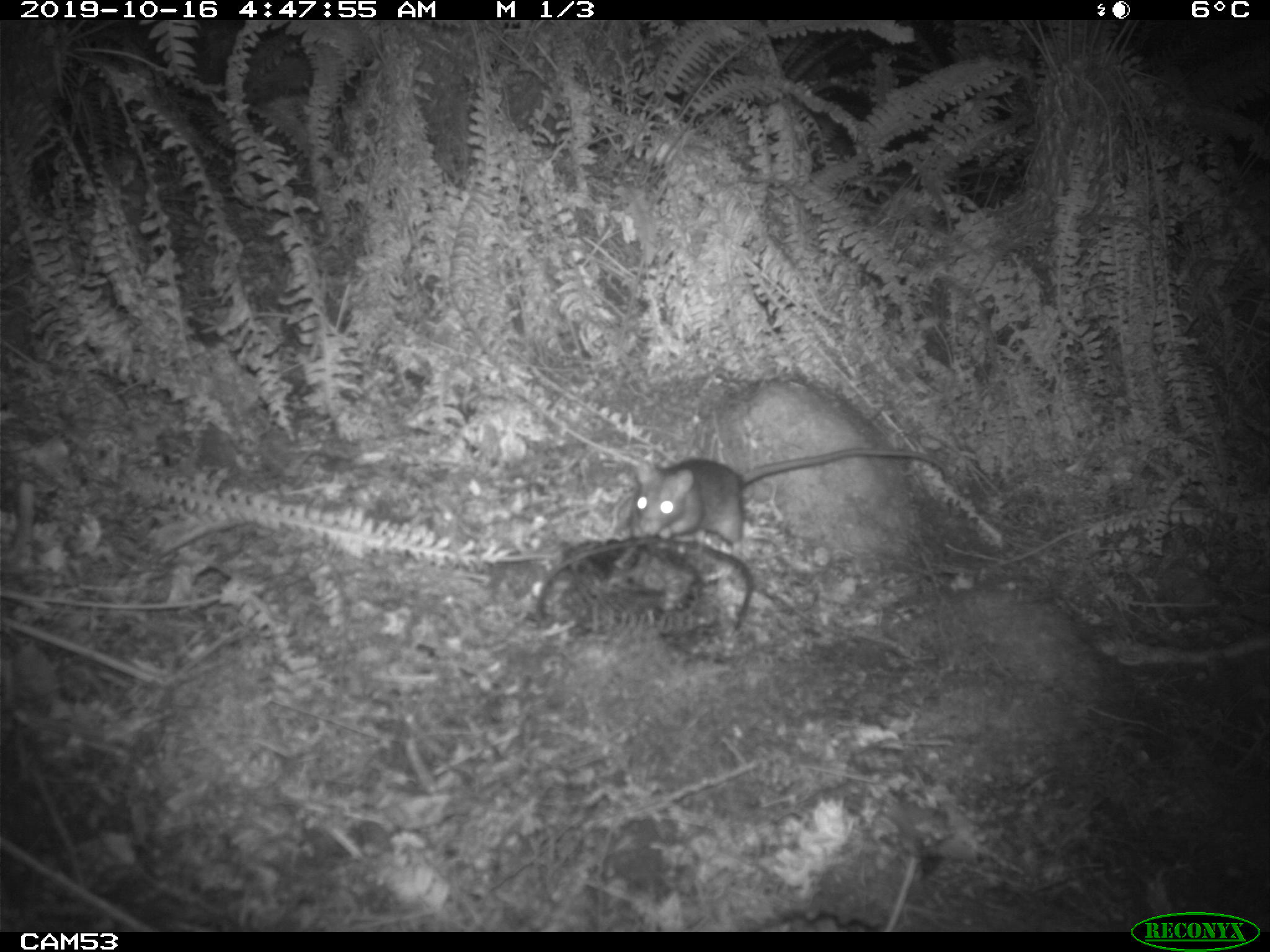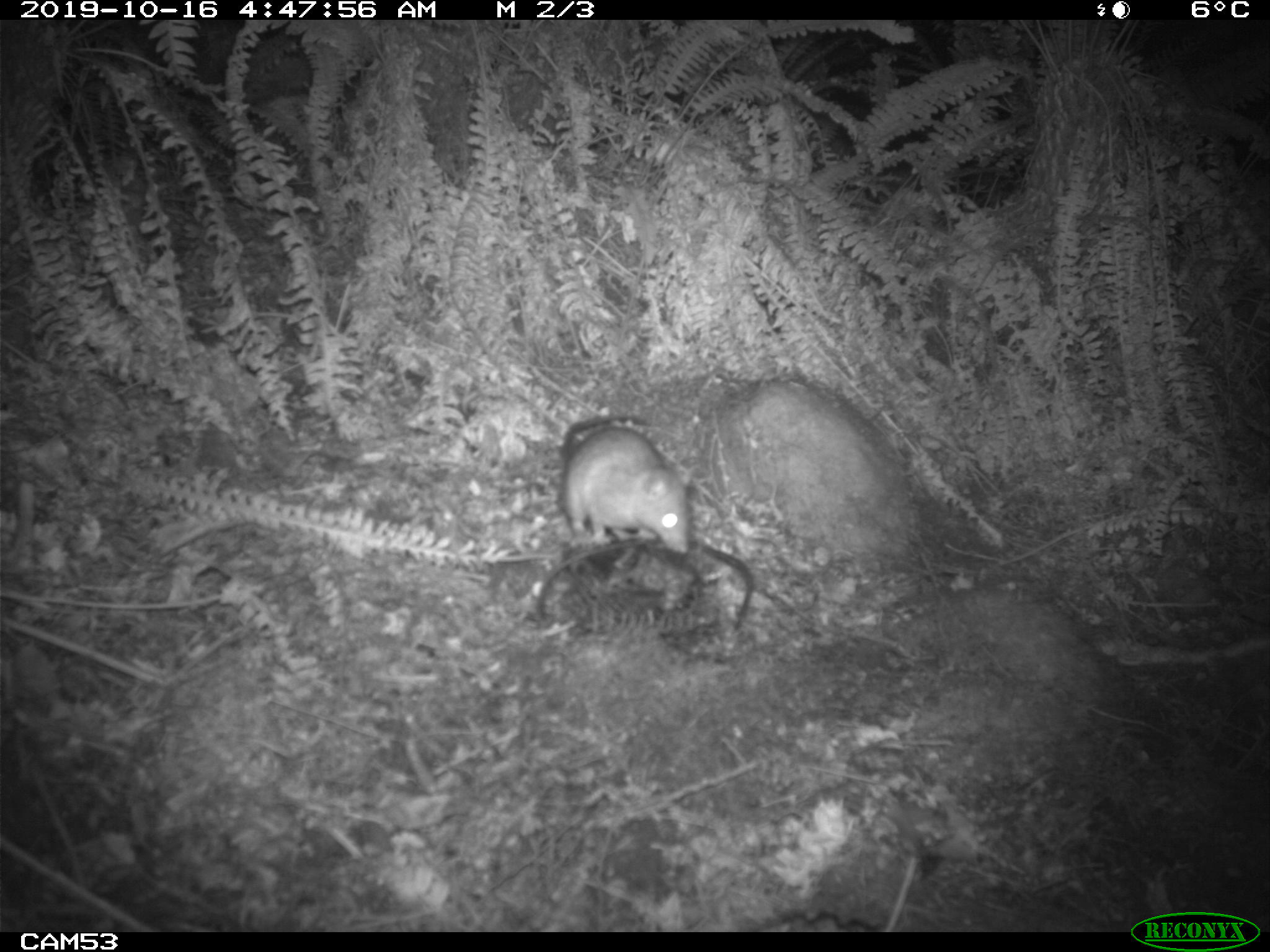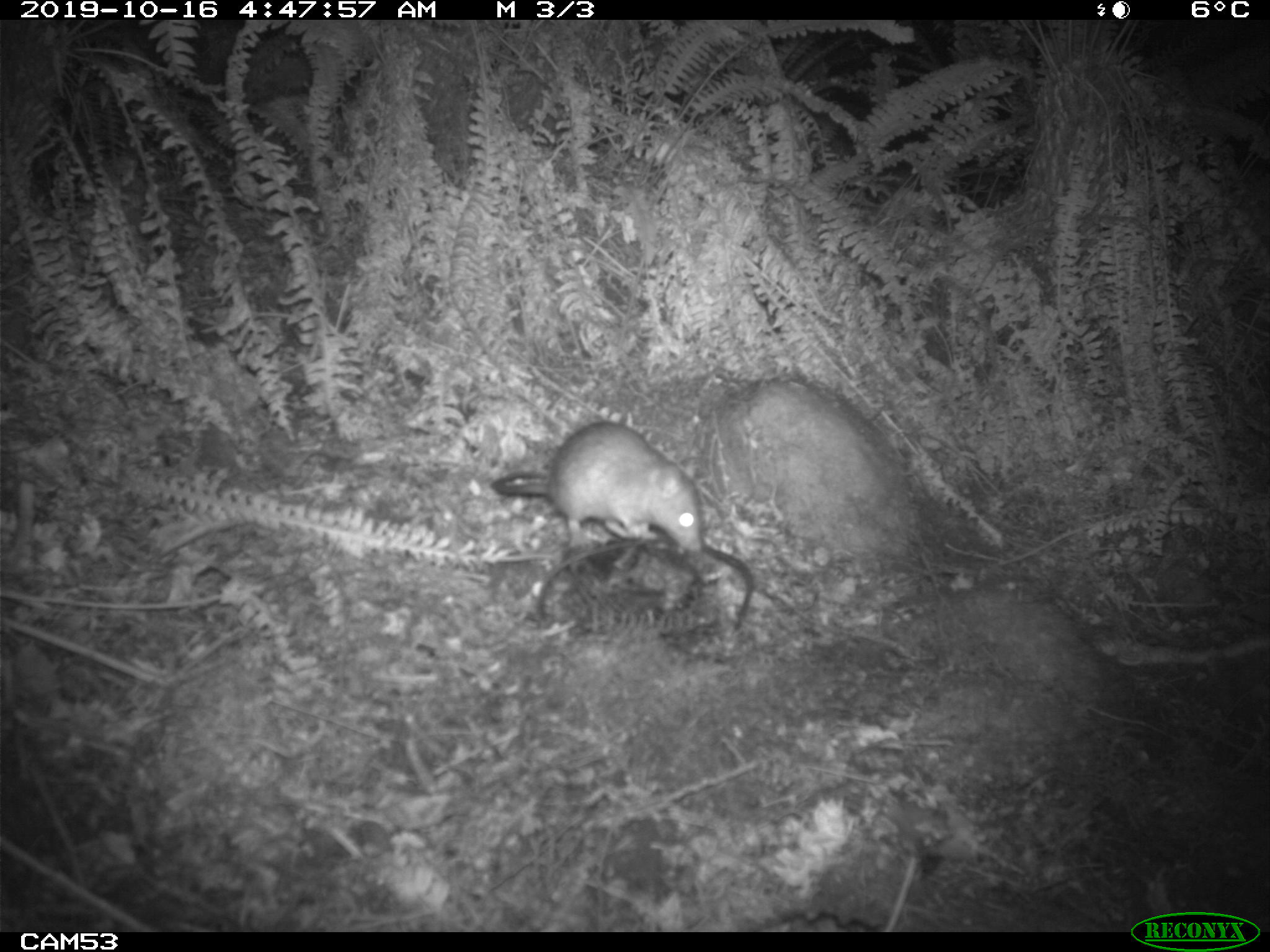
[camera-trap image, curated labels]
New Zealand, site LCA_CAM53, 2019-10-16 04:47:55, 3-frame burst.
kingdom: Animalia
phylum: Chordata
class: Mammalia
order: Rodentia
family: Muridae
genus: Rattus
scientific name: Rattus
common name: rat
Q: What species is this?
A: Rat (Rattus).